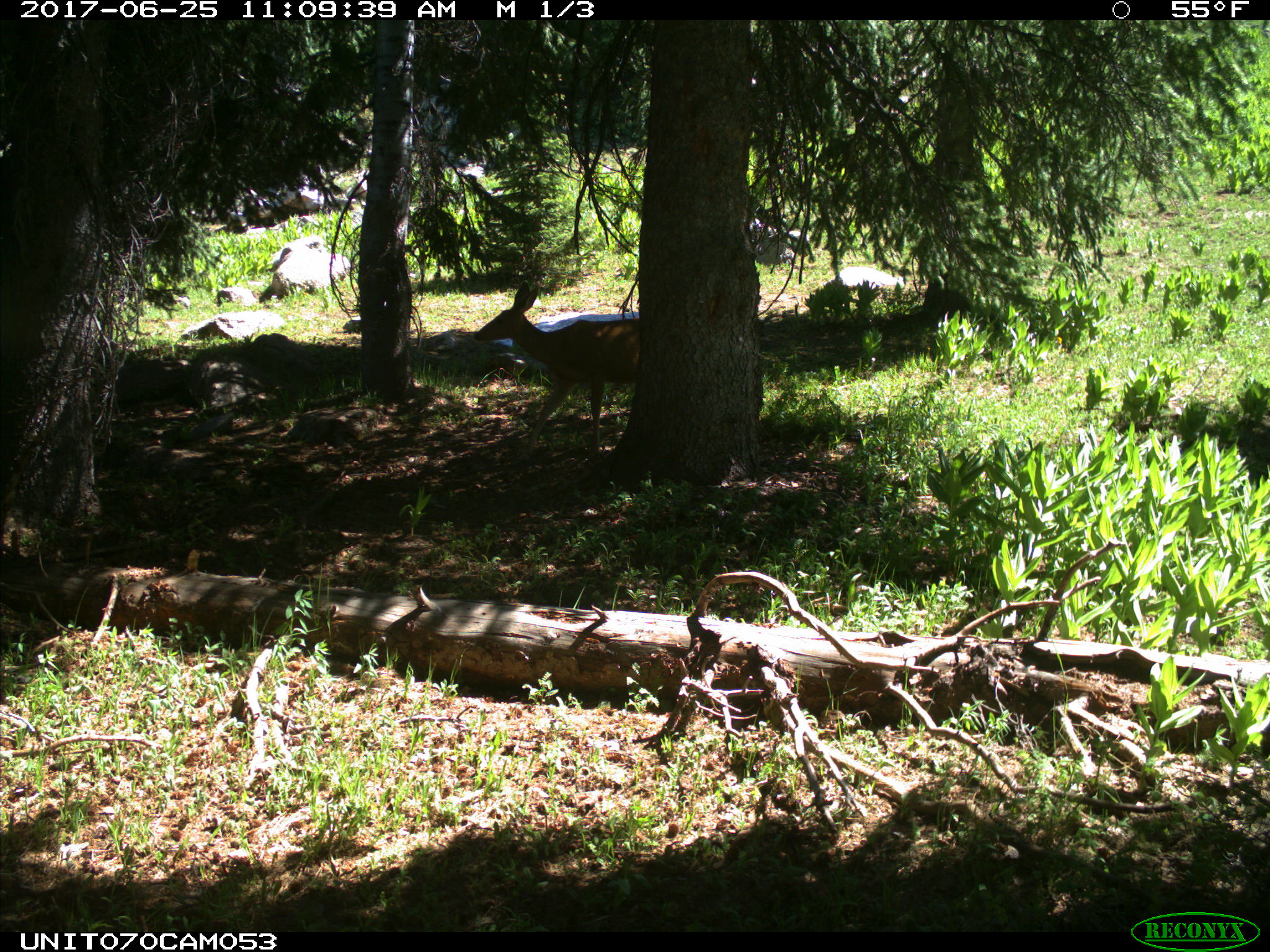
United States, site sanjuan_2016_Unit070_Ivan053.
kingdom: Animalia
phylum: Chordata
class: Mammalia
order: Artiodactyla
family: Cervidae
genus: Odocoileus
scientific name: Odocoileus hemionus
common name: mule deer